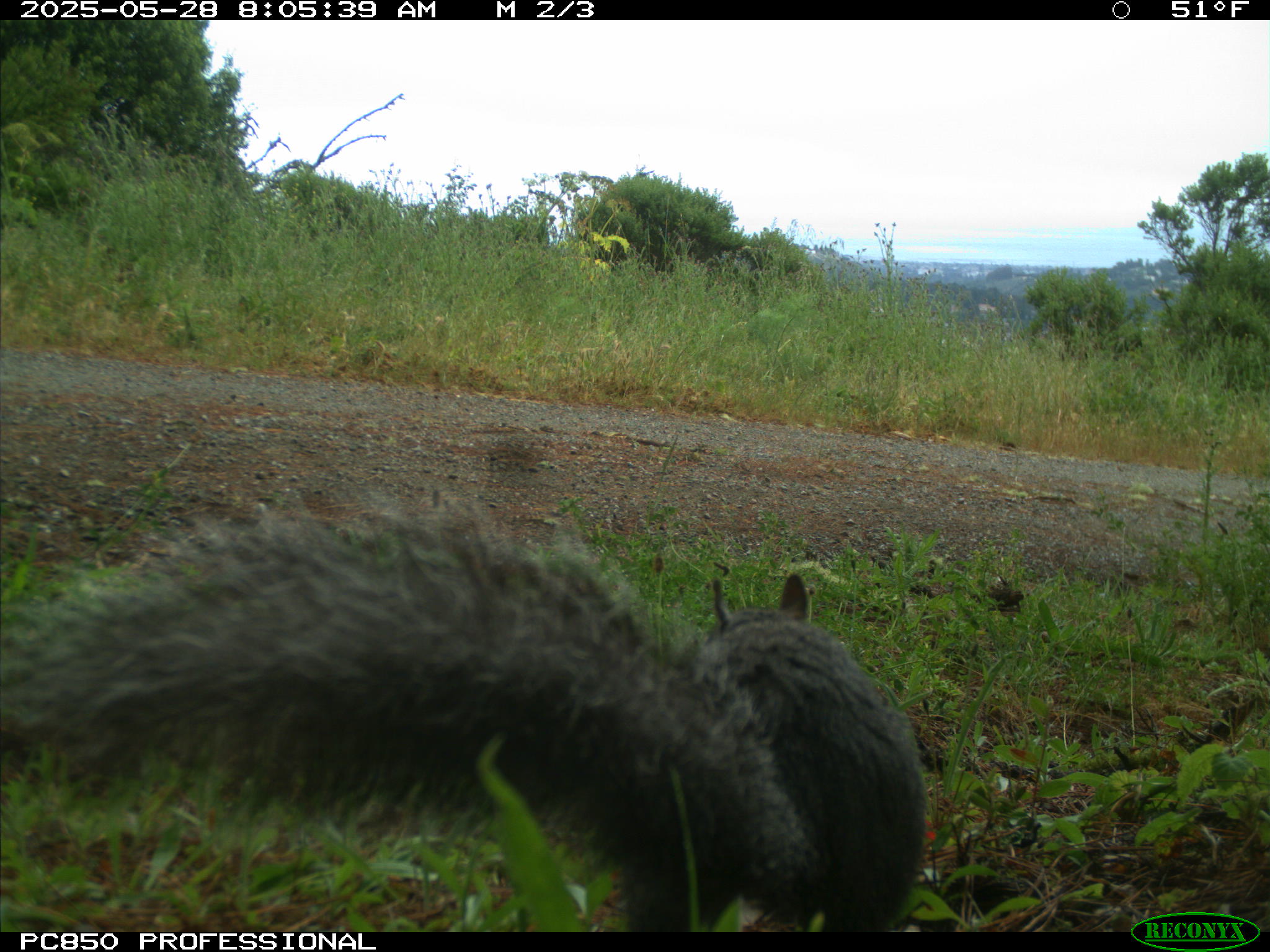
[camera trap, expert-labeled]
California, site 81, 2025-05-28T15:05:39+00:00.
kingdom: Animalia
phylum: Chordata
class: Mammalia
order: Rodentia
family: Sciuridae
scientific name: Sciuridae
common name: squirrel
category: unknown squirrel